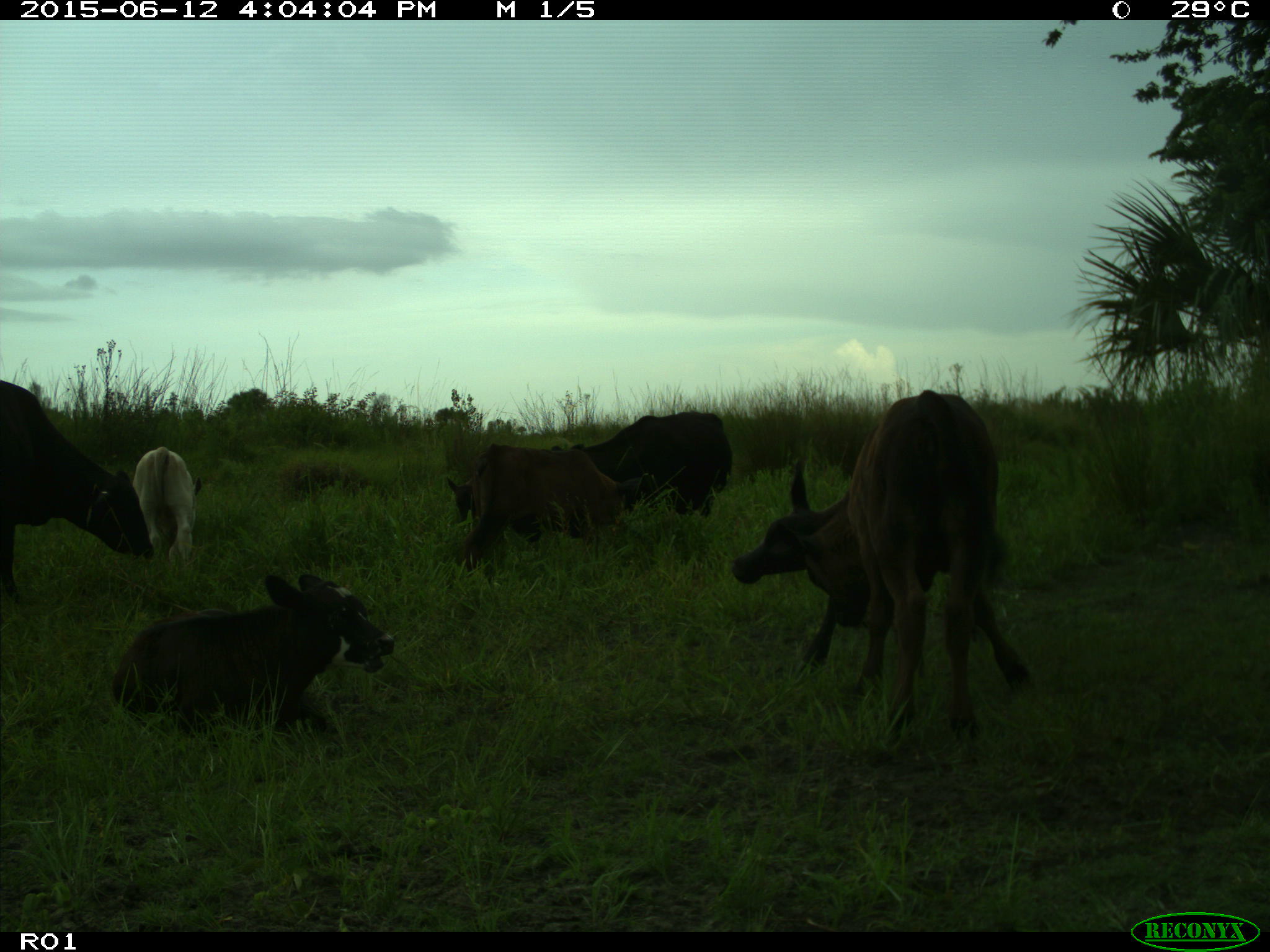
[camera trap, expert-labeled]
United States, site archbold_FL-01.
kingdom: Animalia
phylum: Chordata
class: Mammalia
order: Artiodactyla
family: Bovidae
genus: Bos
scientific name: Bos taurus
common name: domestic cow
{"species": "Bos taurus (domestic cow)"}